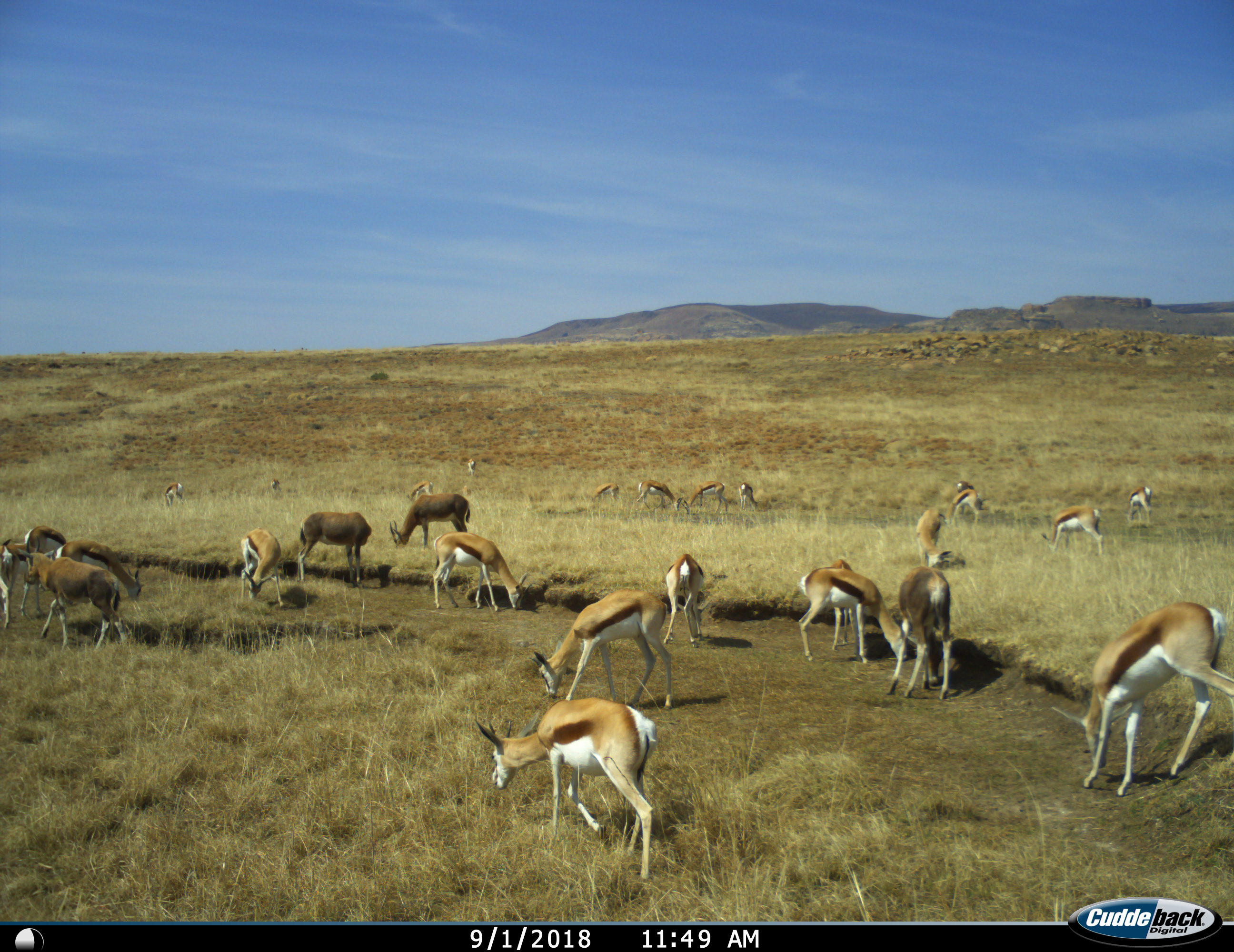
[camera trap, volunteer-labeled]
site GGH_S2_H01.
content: unidentified animal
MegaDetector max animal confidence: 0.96